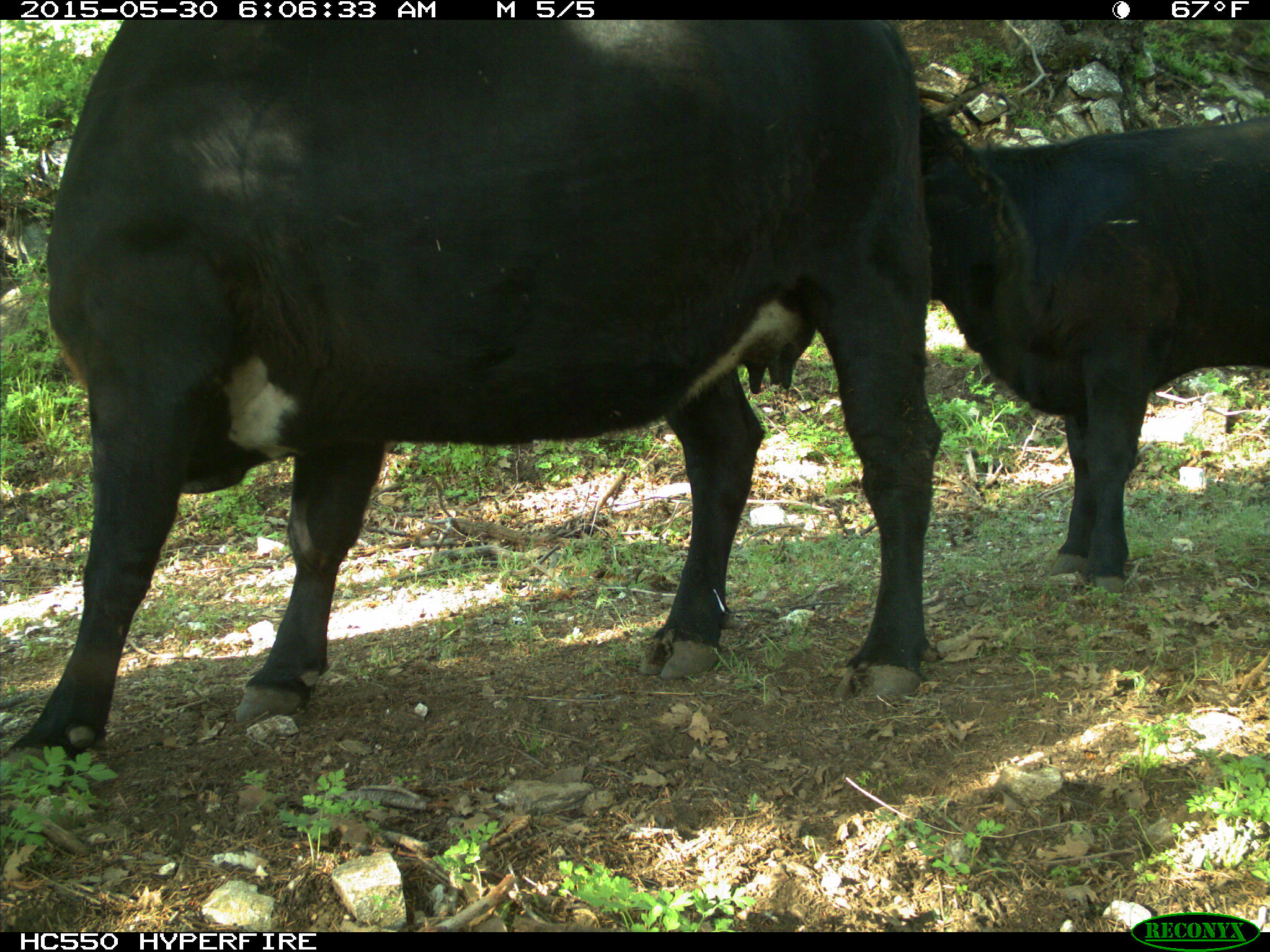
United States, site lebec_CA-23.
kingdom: Animalia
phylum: Chordata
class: Mammalia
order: Artiodactyla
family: Bovidae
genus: Bos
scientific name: Bos taurus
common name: domestic cow